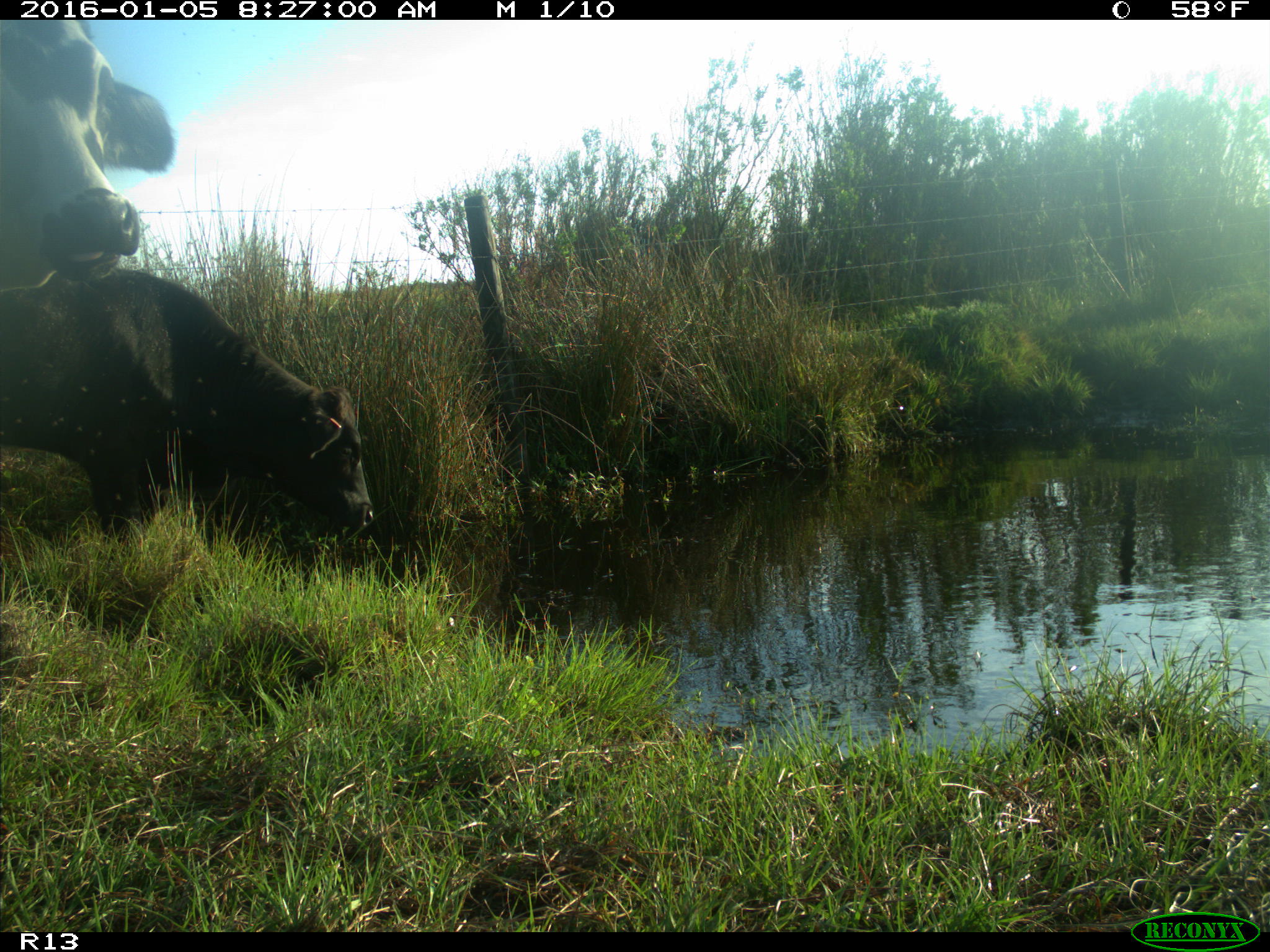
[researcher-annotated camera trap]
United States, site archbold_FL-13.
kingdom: Animalia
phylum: Chordata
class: Mammalia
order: Artiodactyla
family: Bovidae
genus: Bos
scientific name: Bos taurus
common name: domestic cow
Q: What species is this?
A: Bos taurus (domestic cow).